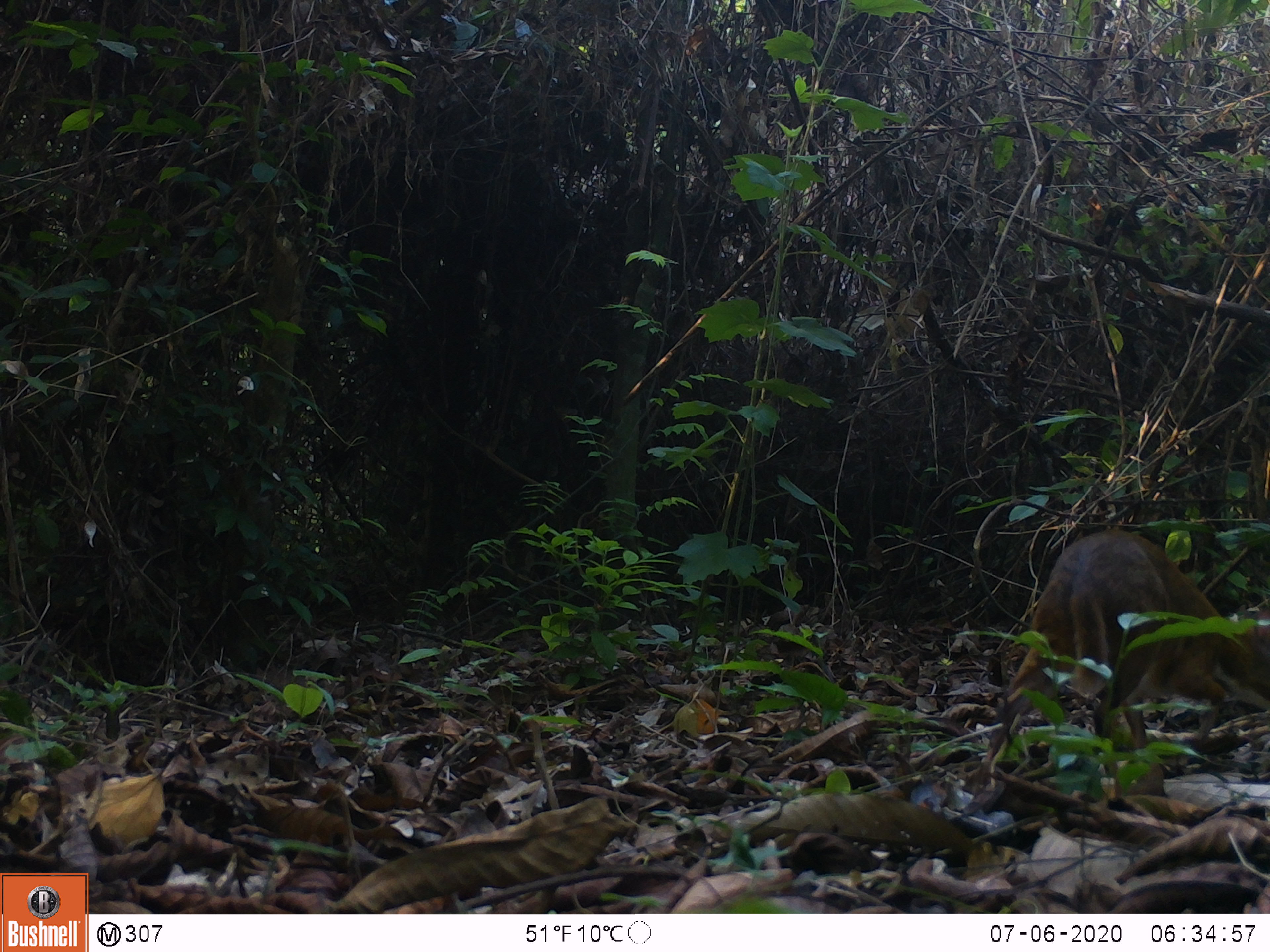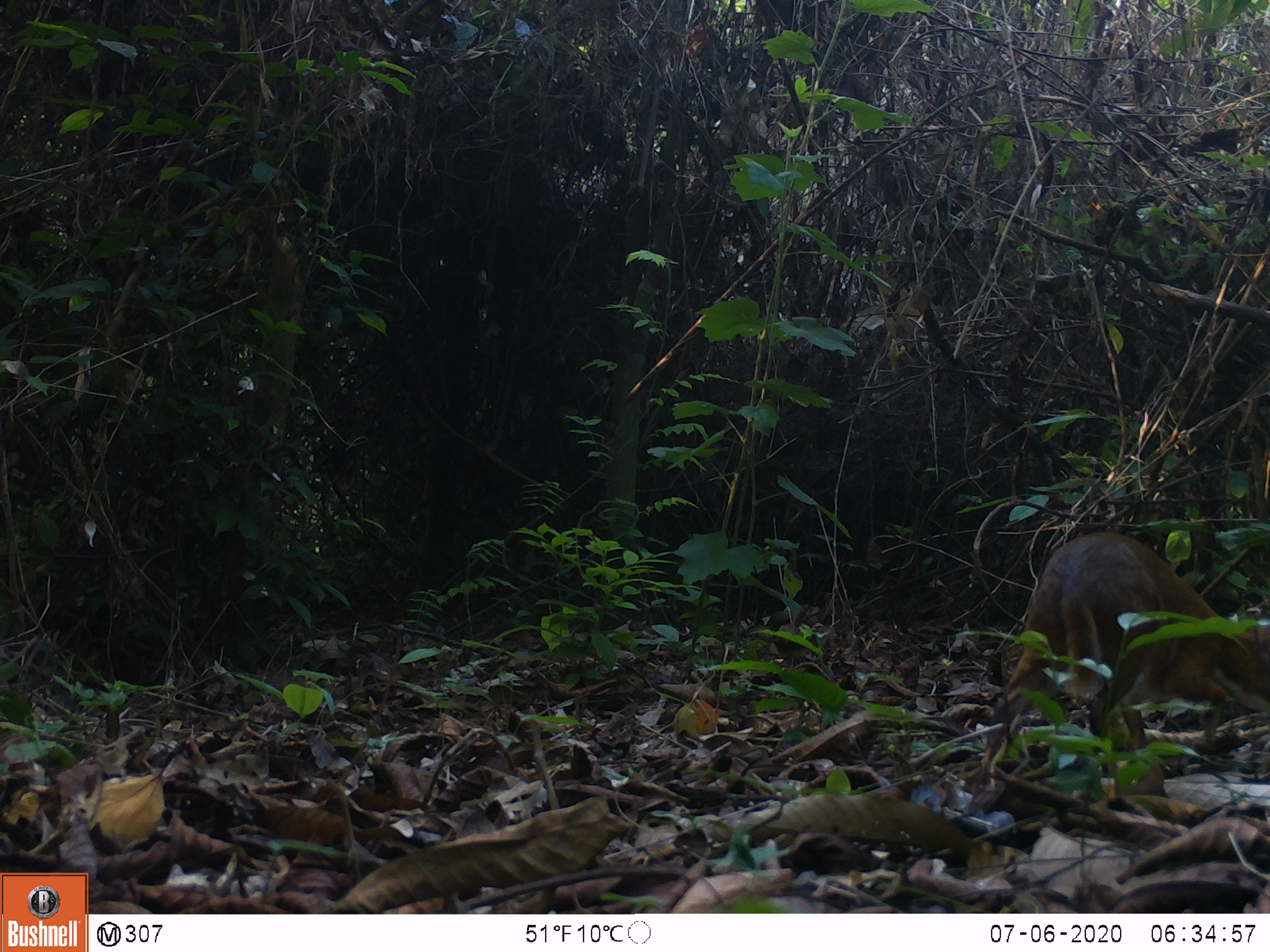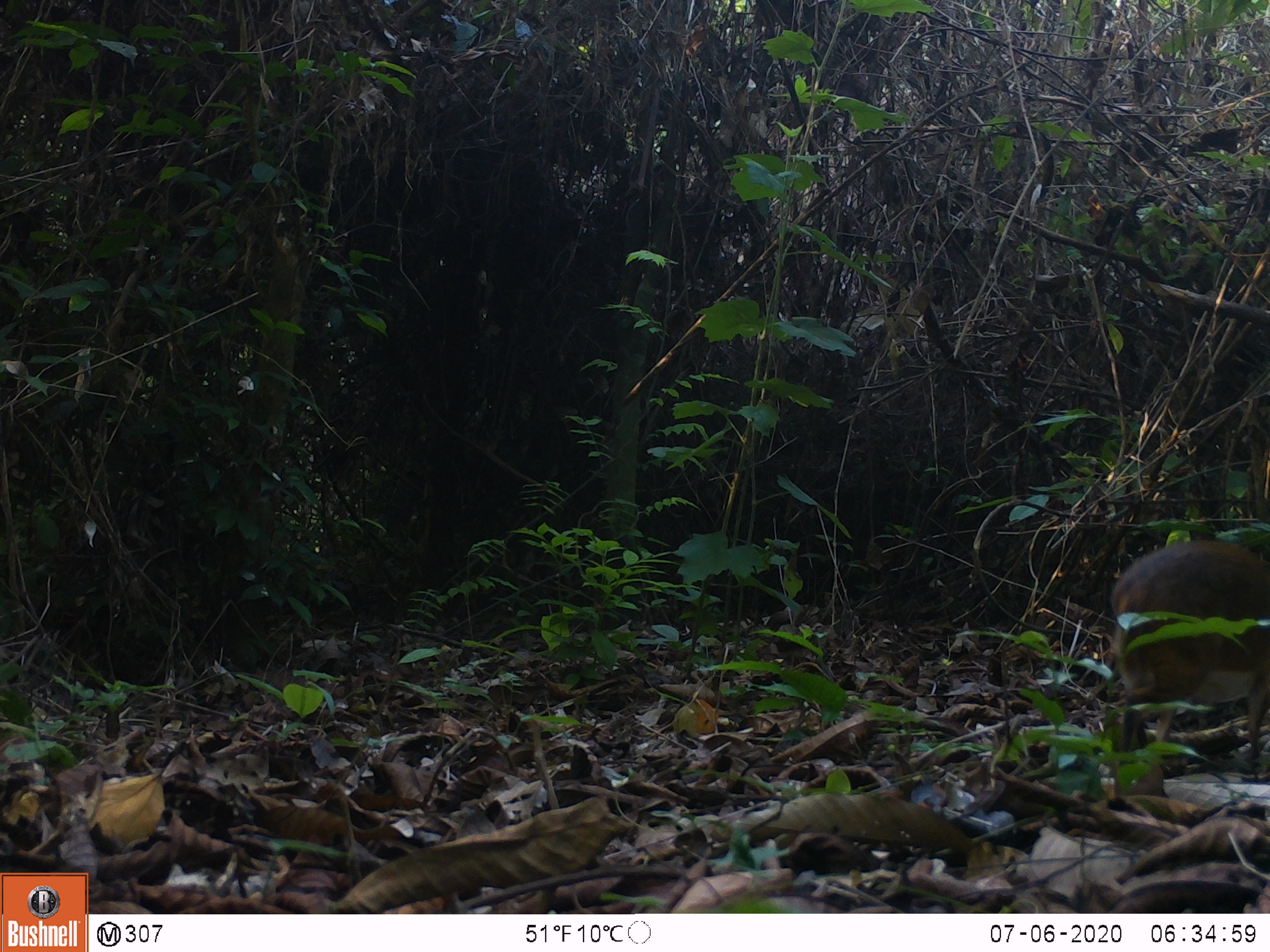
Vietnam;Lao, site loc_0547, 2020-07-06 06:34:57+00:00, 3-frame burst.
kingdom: Animalia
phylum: Chordata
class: Mammalia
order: Artiodactyla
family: Tragulidae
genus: Moschiola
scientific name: Moschiola meminna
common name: chevrotain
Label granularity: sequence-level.